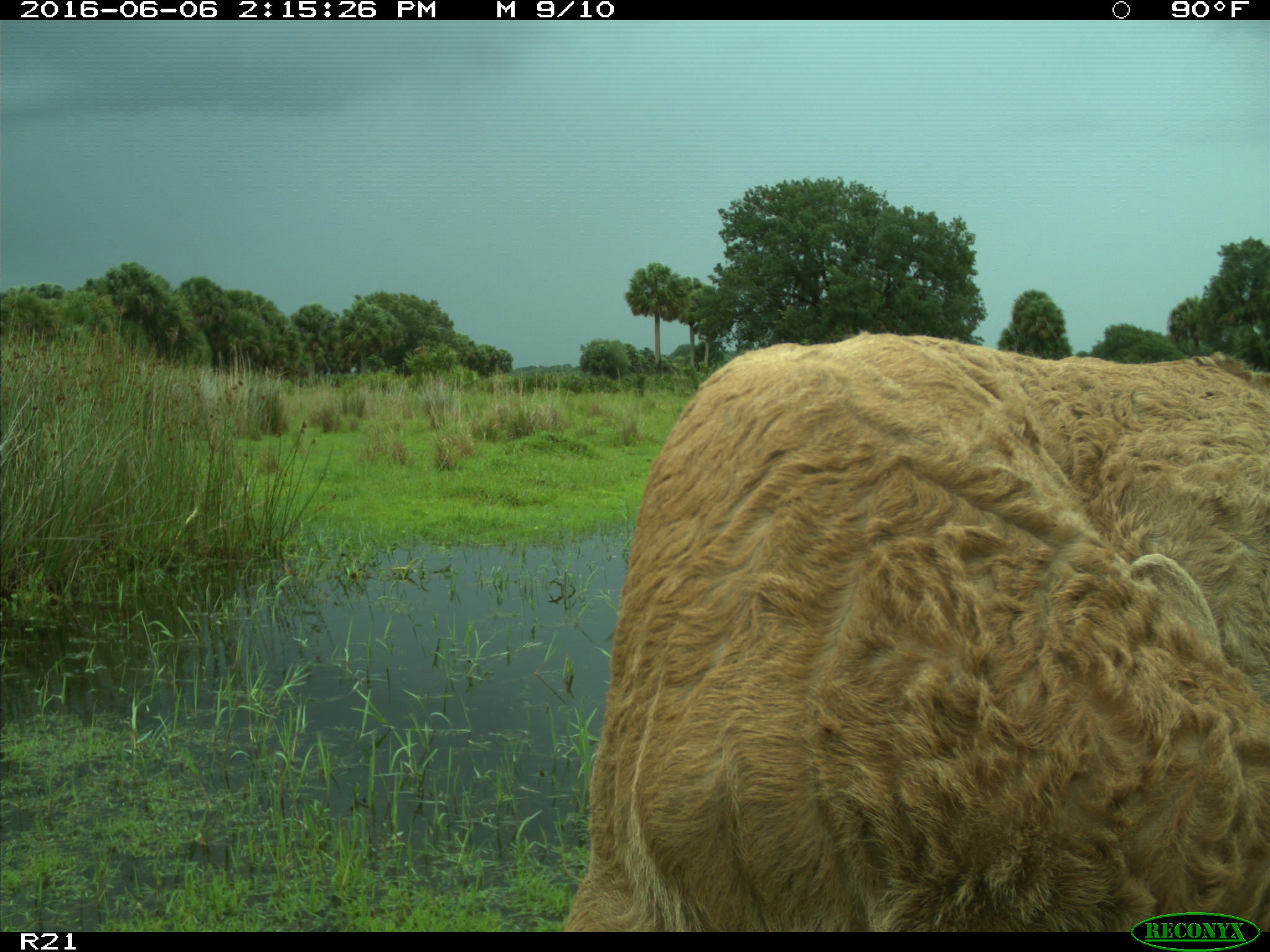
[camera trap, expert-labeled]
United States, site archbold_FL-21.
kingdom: Animalia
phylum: Chordata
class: Mammalia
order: Artiodactyla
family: Bovidae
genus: Bos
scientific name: Bos taurus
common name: domestic cow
Bos taurus (domestic cow).